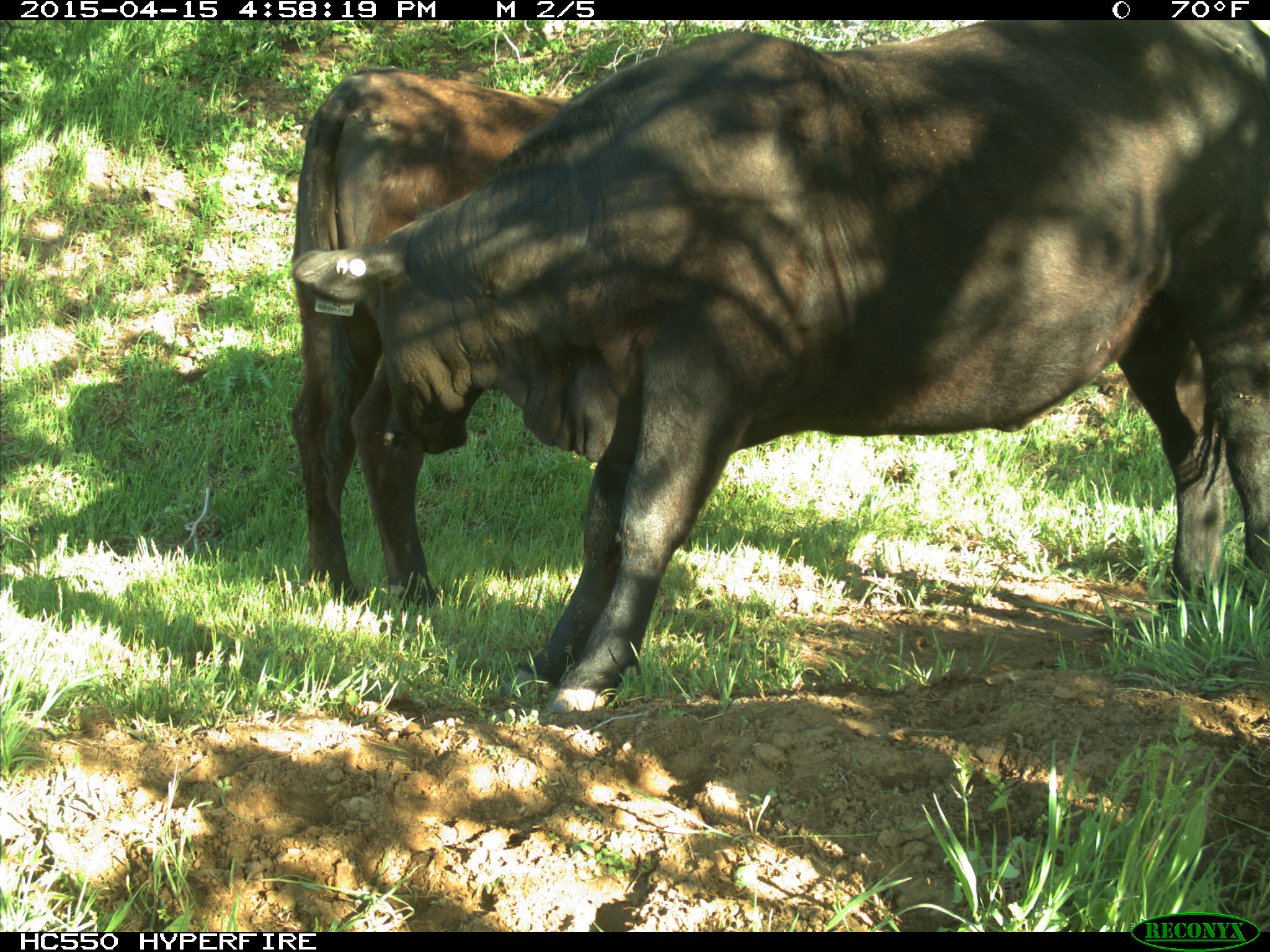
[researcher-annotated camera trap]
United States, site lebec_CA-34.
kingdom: Animalia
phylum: Chordata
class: Mammalia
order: Artiodactyla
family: Bovidae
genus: Bos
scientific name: Bos taurus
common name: domestic cow